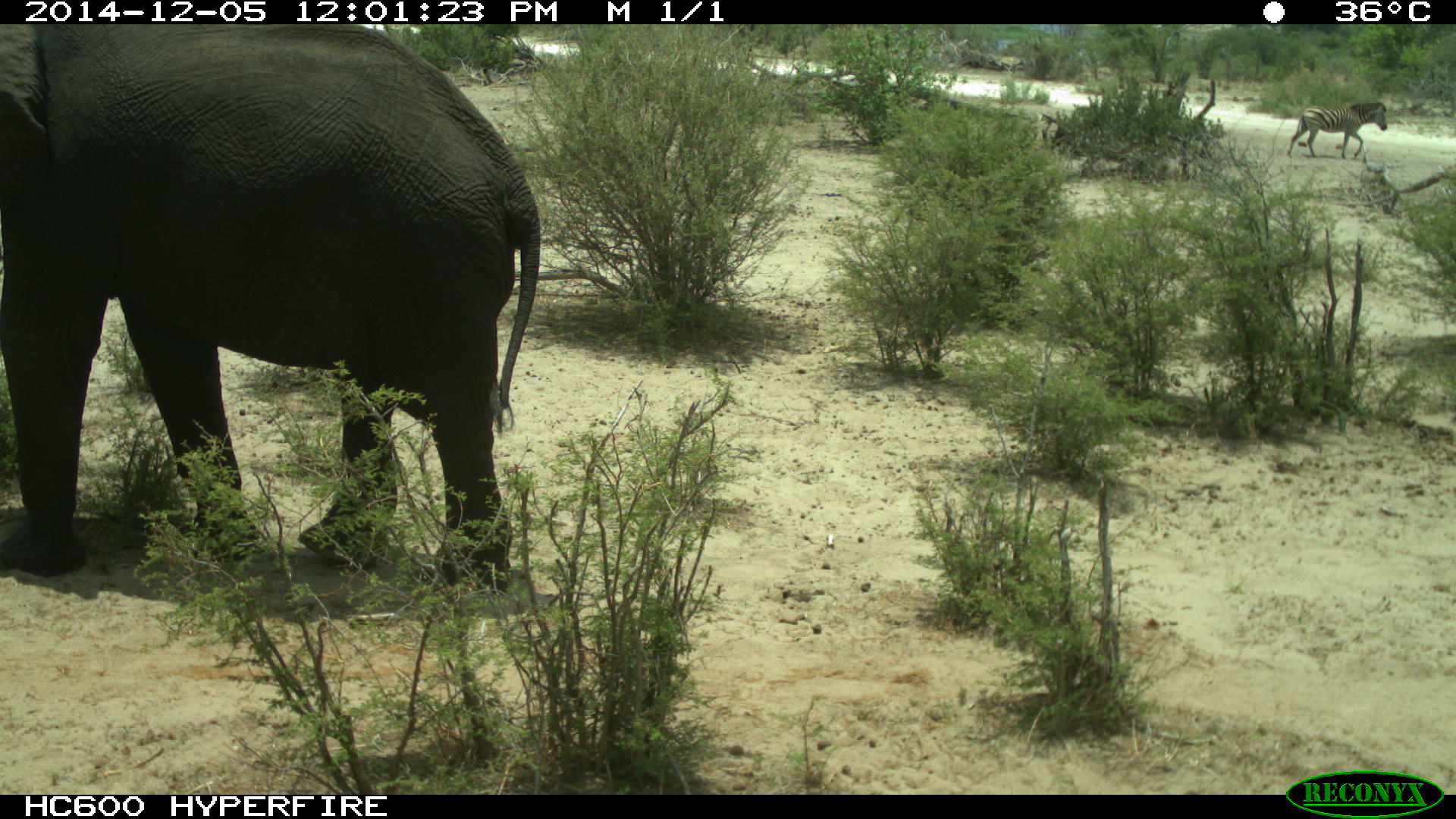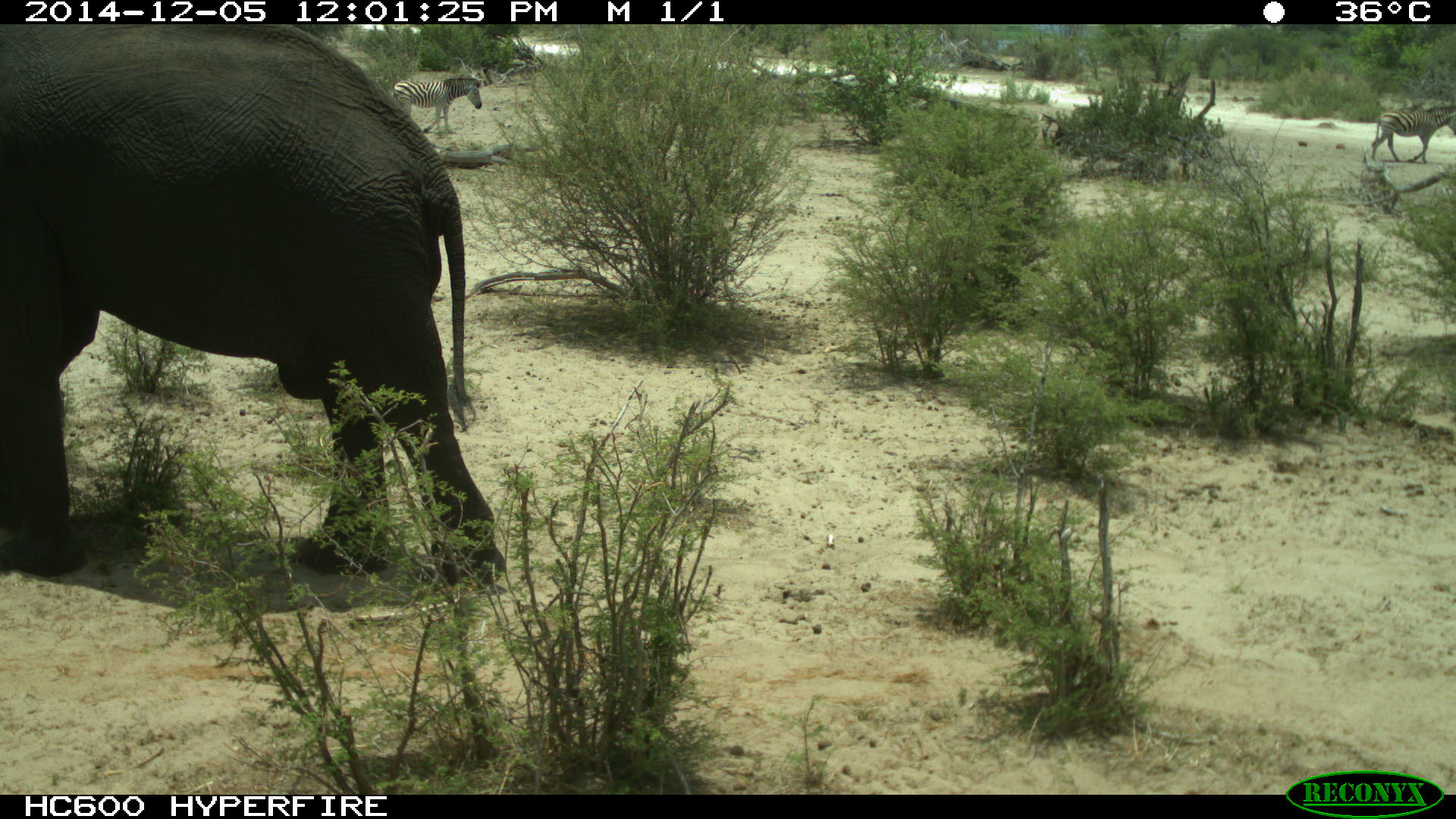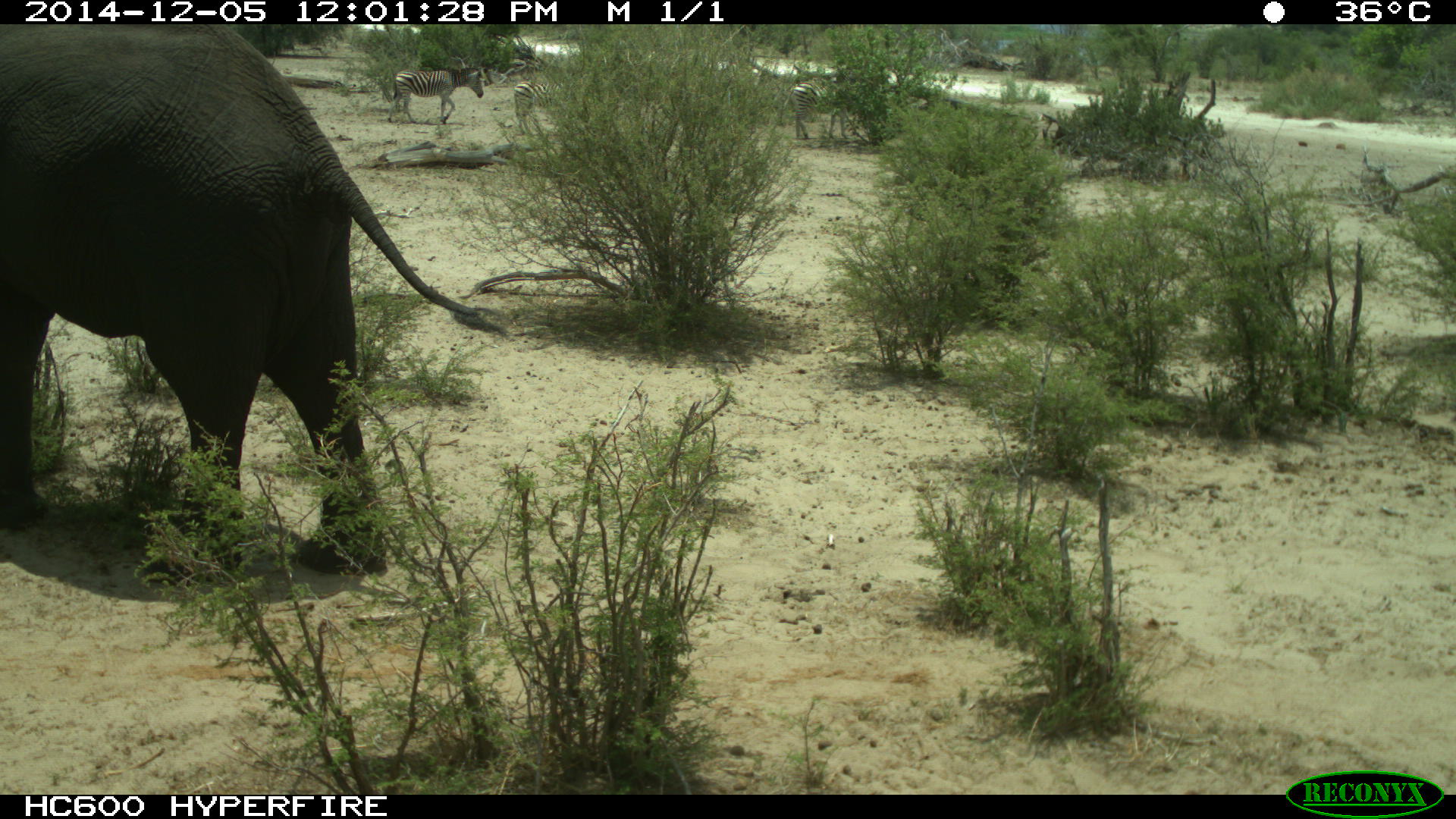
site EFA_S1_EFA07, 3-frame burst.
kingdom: Animalia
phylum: Chordata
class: Mammalia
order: Proboscidea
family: Elephantidae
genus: Loxodonta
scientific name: Loxodonta africana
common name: african bush elephant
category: elephant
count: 1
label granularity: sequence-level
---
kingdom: Animalia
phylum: Chordata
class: Mammalia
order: Perissodactyla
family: Equidae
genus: Equus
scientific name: Equus quagga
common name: plains zebra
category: zebraplains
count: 4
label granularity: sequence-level